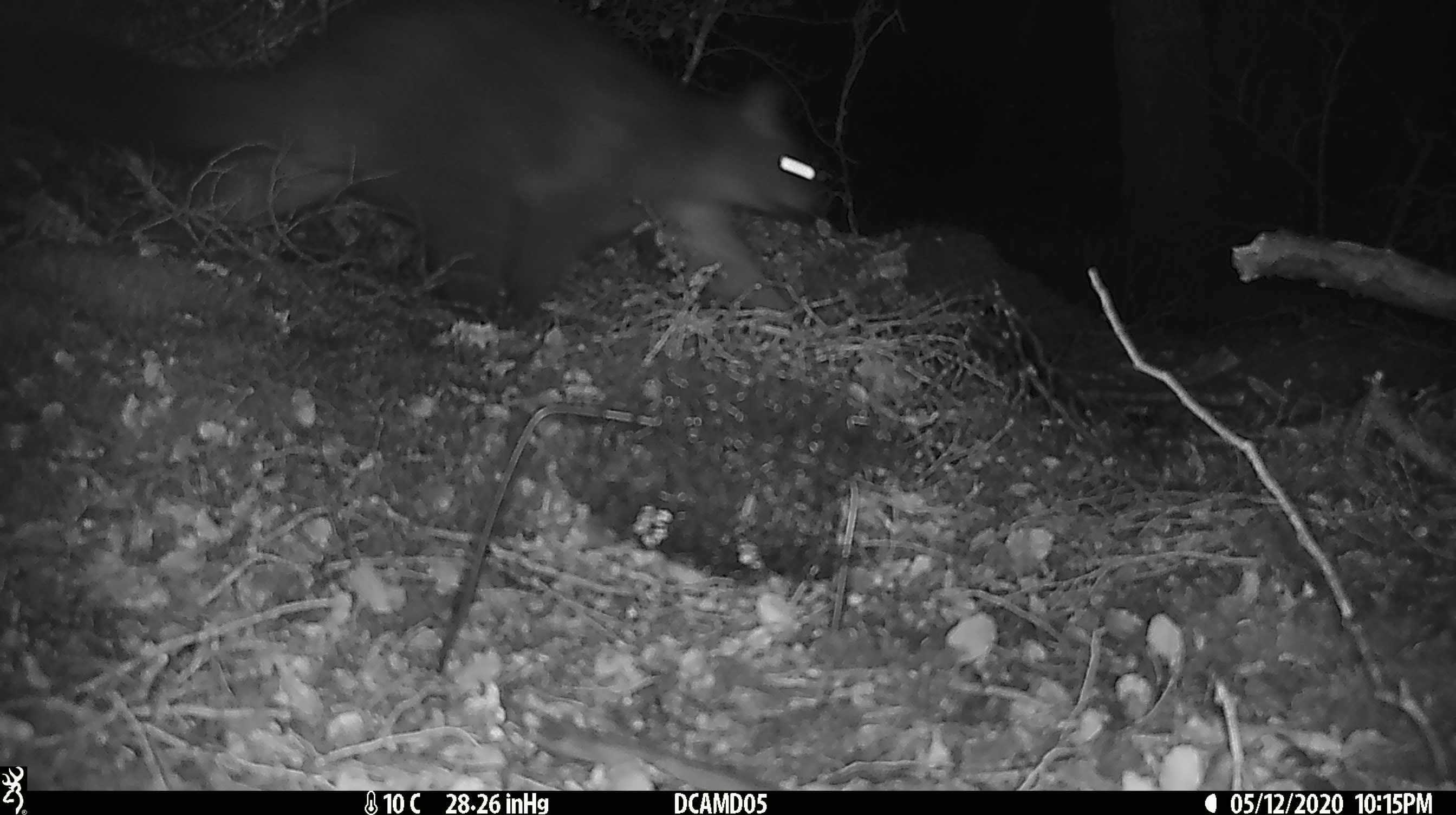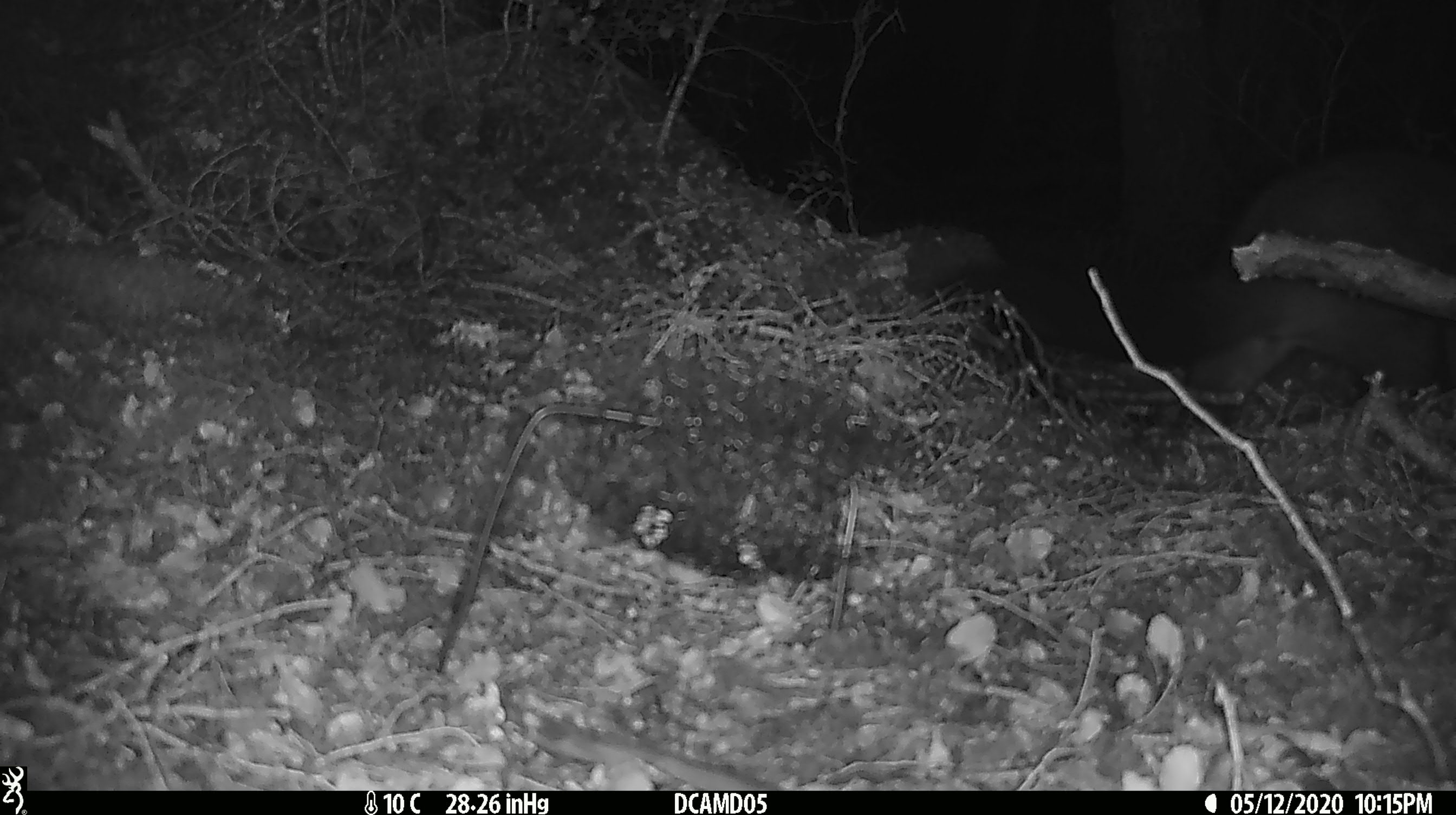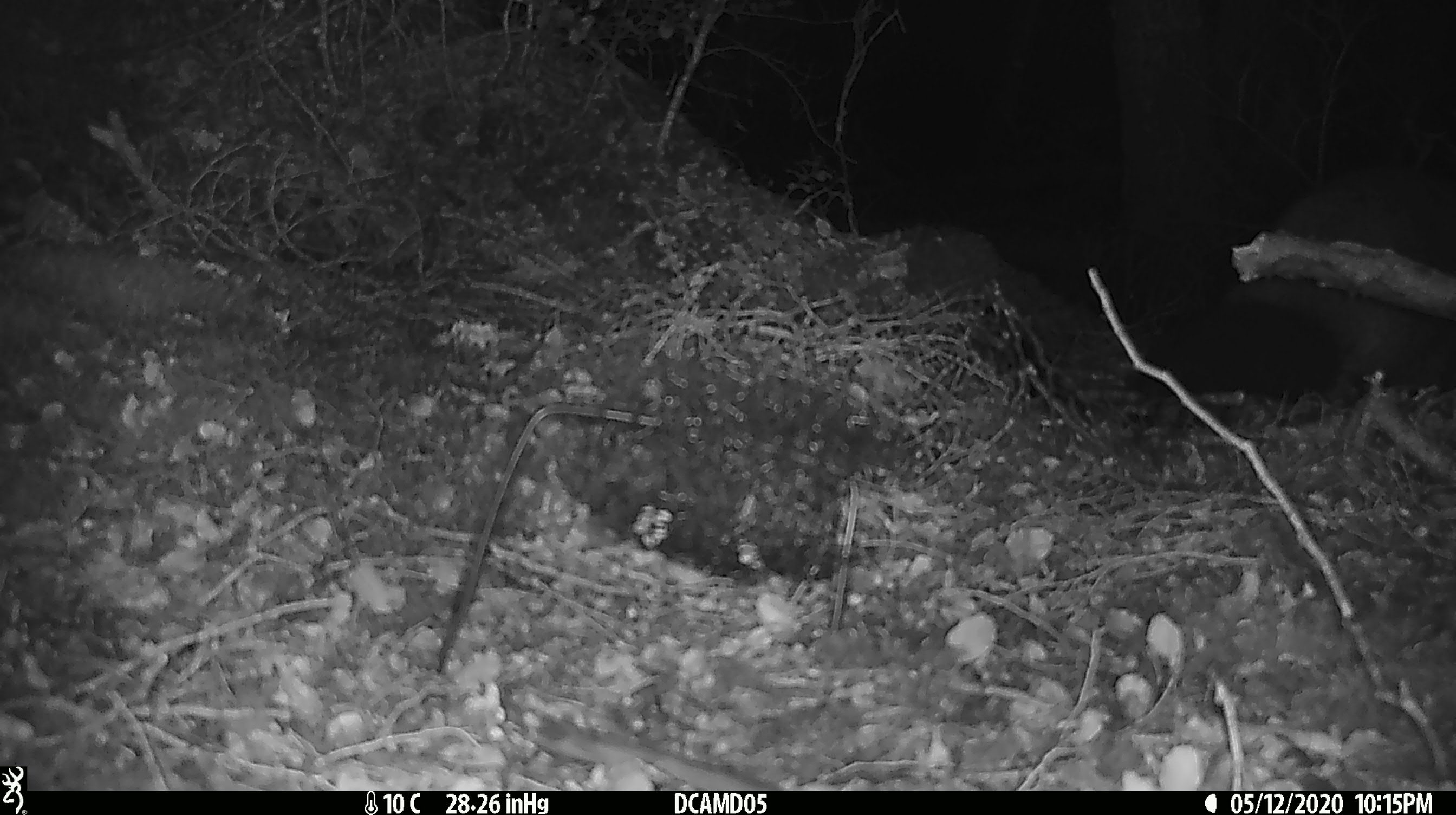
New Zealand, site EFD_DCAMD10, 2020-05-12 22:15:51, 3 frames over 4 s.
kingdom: Animalia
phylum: Chordata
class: Mammalia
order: Diprotodontia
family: Phalangeridae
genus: Trichosurus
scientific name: Trichosurus vulpecula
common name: common brushtail possum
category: possum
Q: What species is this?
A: Possum (common brushtail possum) (Trichosurus vulpecula).